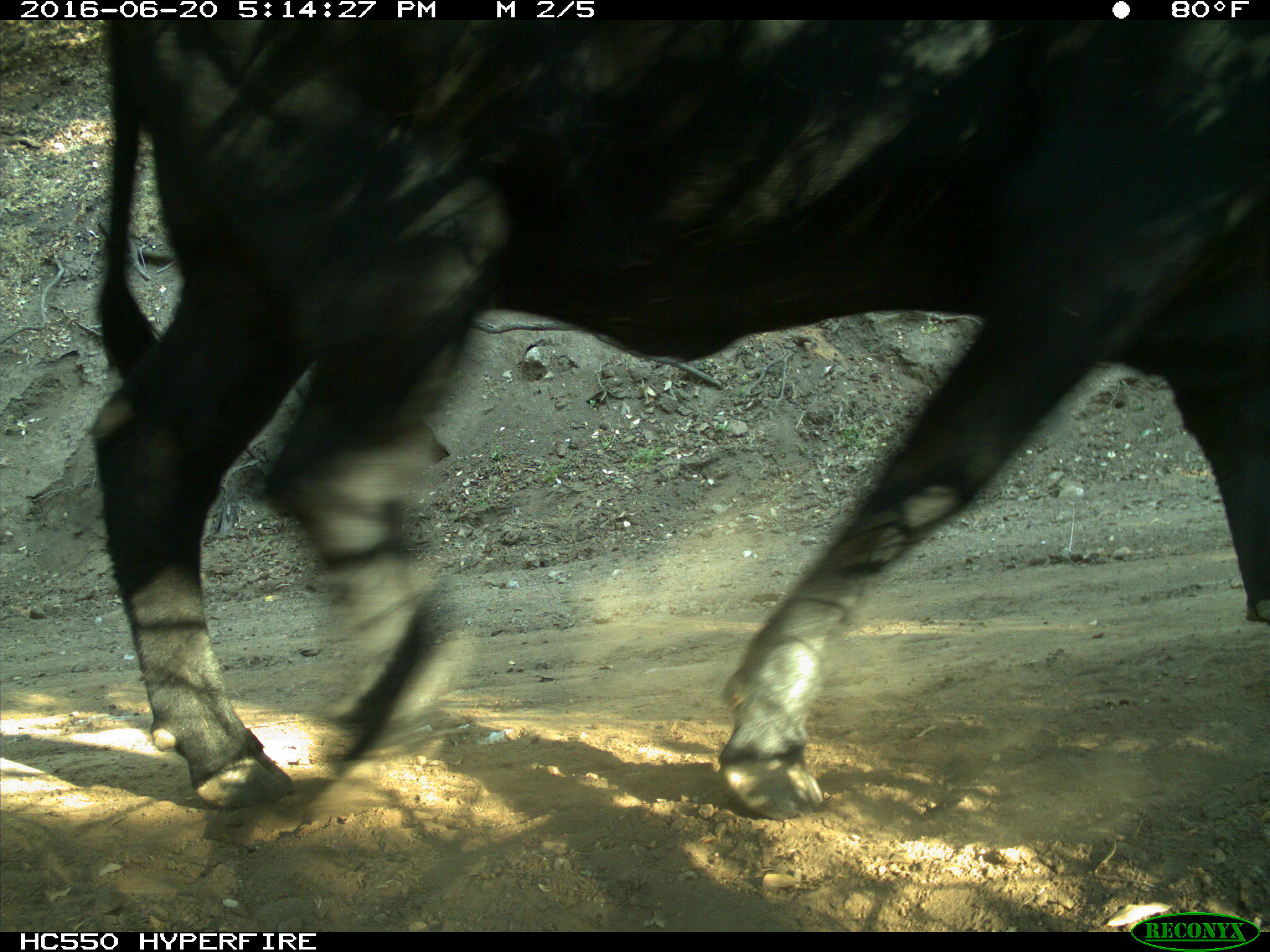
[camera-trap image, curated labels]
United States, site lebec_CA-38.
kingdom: Animalia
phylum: Chordata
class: Mammalia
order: Artiodactyla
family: Bovidae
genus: Bos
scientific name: Bos taurus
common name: domestic cow